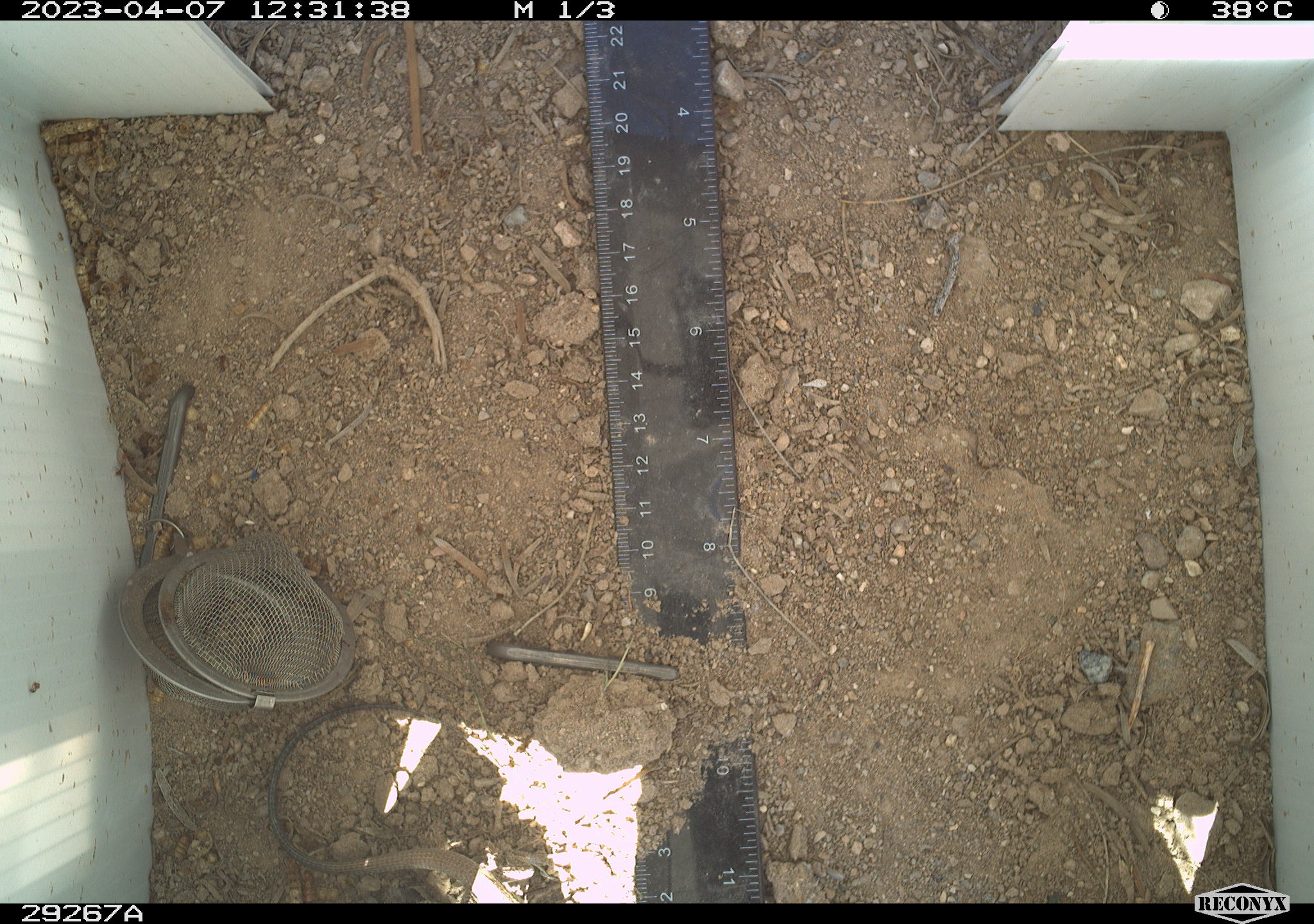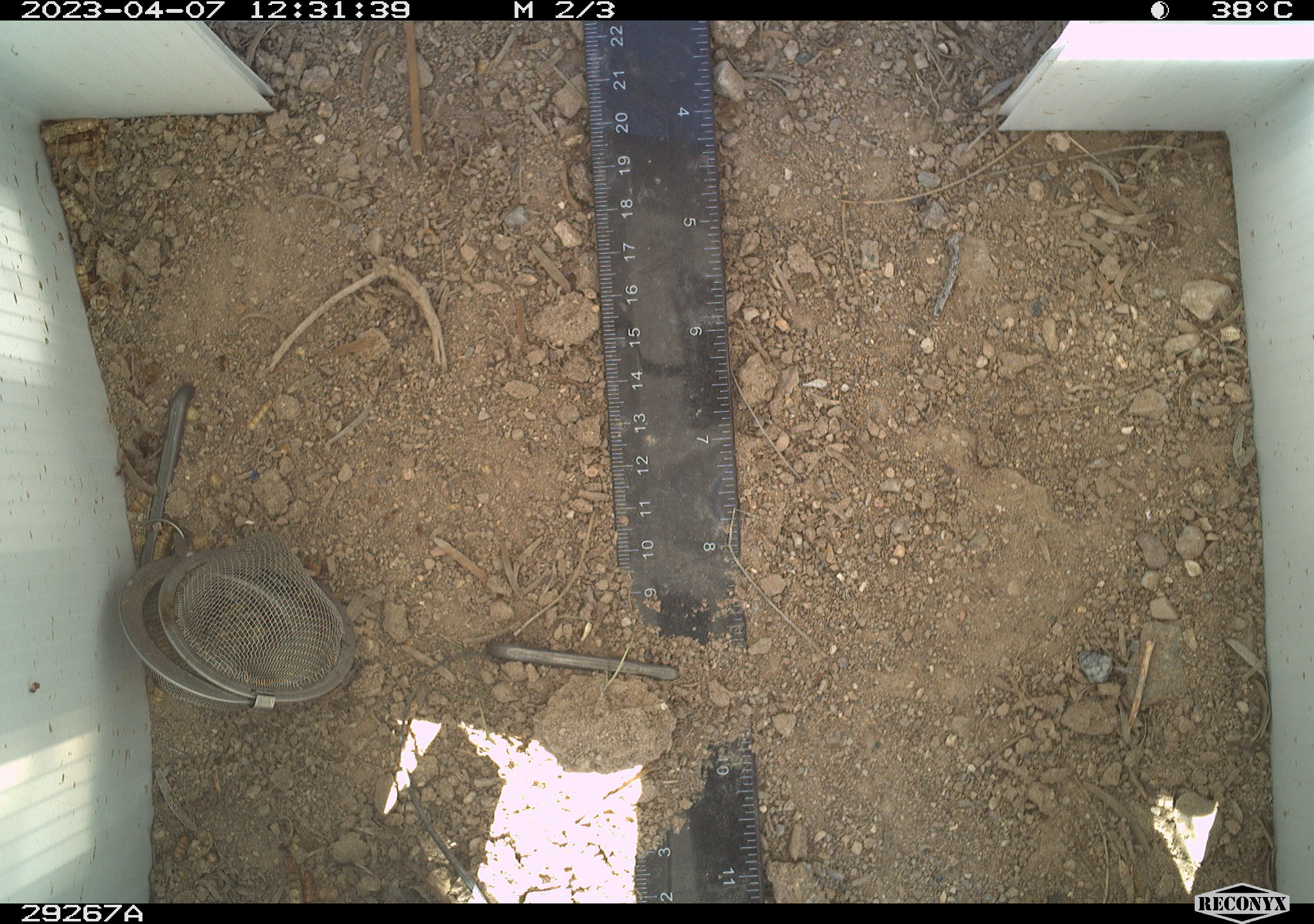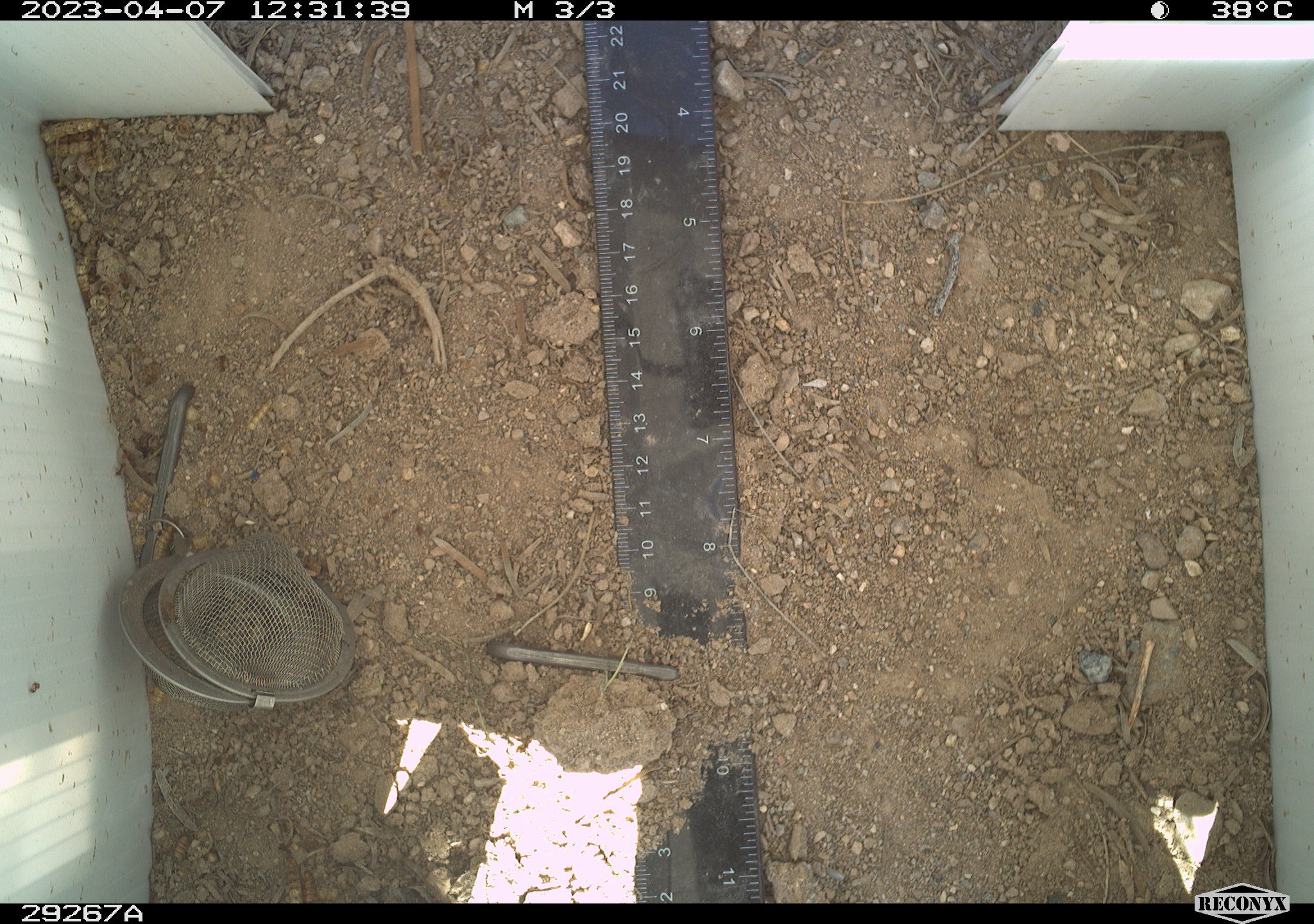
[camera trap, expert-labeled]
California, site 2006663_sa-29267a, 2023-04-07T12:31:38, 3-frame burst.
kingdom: Animalia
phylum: Chordata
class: Reptilia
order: Squamata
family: Teiidae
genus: Aspidoscelis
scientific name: Aspidoscelis tigris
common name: western whiptail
Western whiptail (Aspidoscelis tigris).